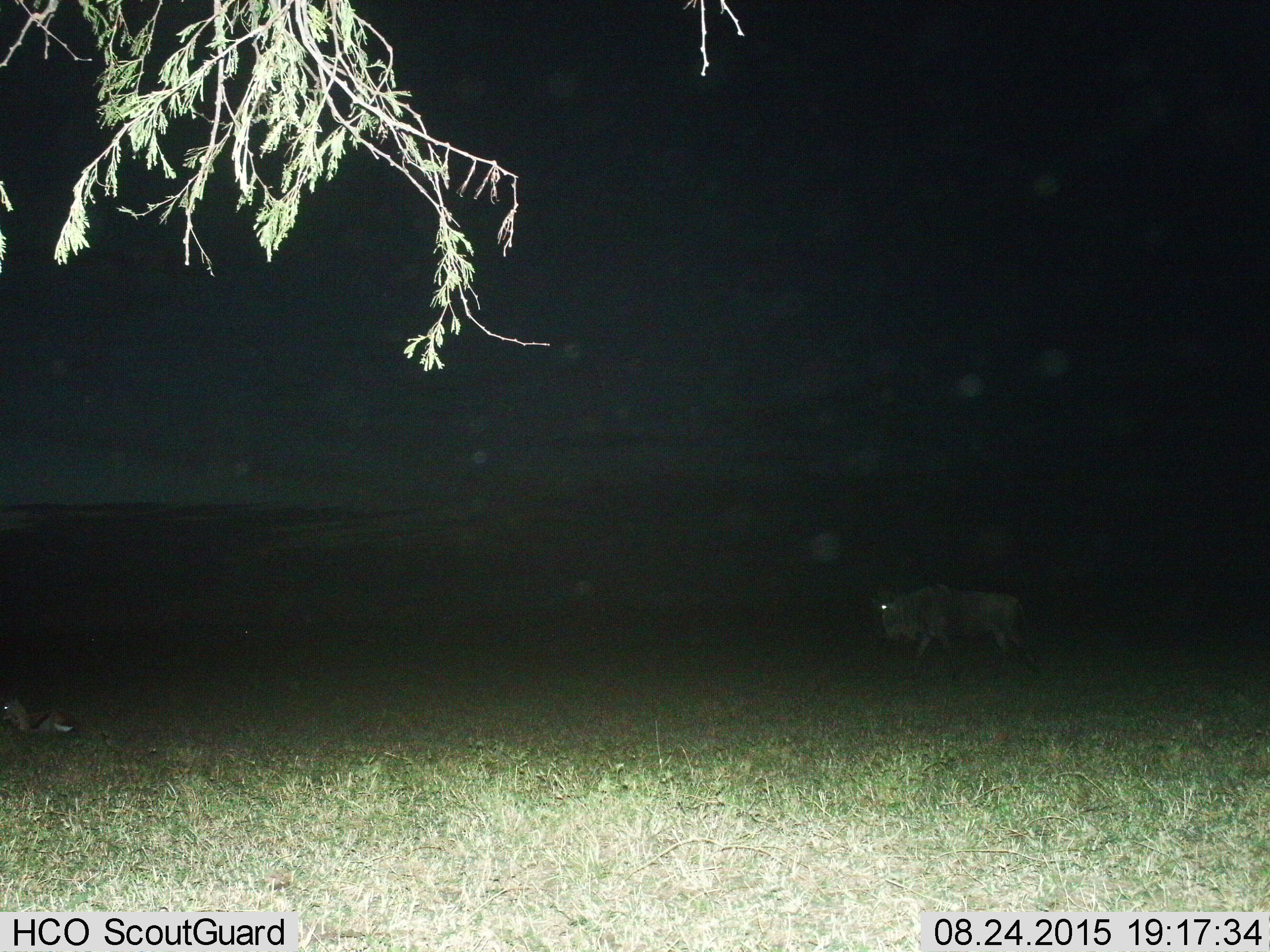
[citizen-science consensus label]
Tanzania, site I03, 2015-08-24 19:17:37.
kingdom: Animalia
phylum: Chordata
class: Mammalia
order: Artiodactyla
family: Bovidae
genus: Eudorcas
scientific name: Eudorcas thomsonii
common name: thomson's gazelle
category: gazellethomsons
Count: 1.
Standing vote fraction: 0%.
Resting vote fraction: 86%.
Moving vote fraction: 14%.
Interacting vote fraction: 0%.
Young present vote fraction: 0%.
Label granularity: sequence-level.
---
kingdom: Animalia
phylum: Chordata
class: Mammalia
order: Artiodactyla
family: Bovidae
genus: Connochaetes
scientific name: Connochaetes taurinus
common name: blue wildebeest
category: wildebeest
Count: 1.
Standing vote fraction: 10%.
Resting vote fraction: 20%.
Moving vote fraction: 90%.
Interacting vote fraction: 0%.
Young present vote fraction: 20%.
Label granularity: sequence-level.